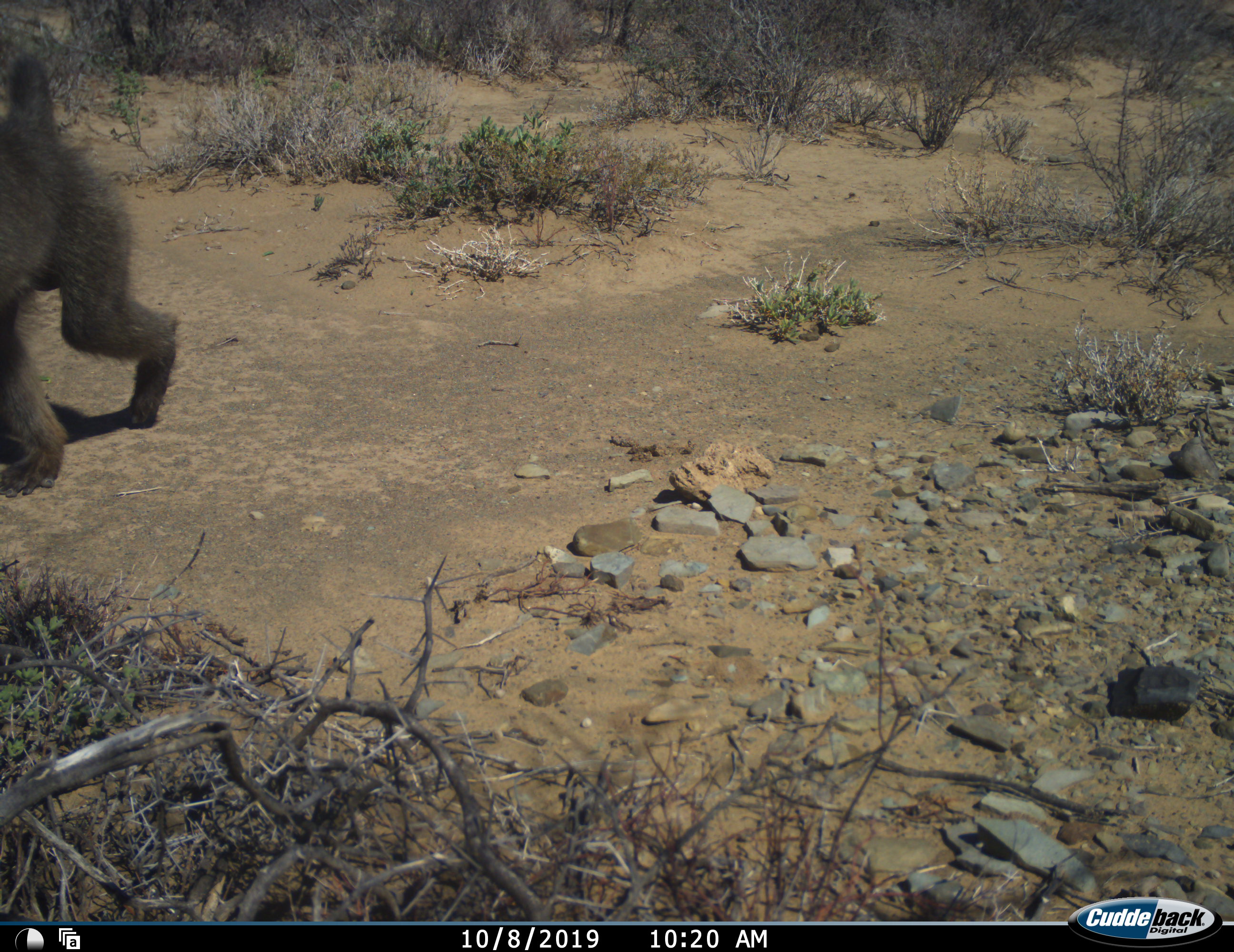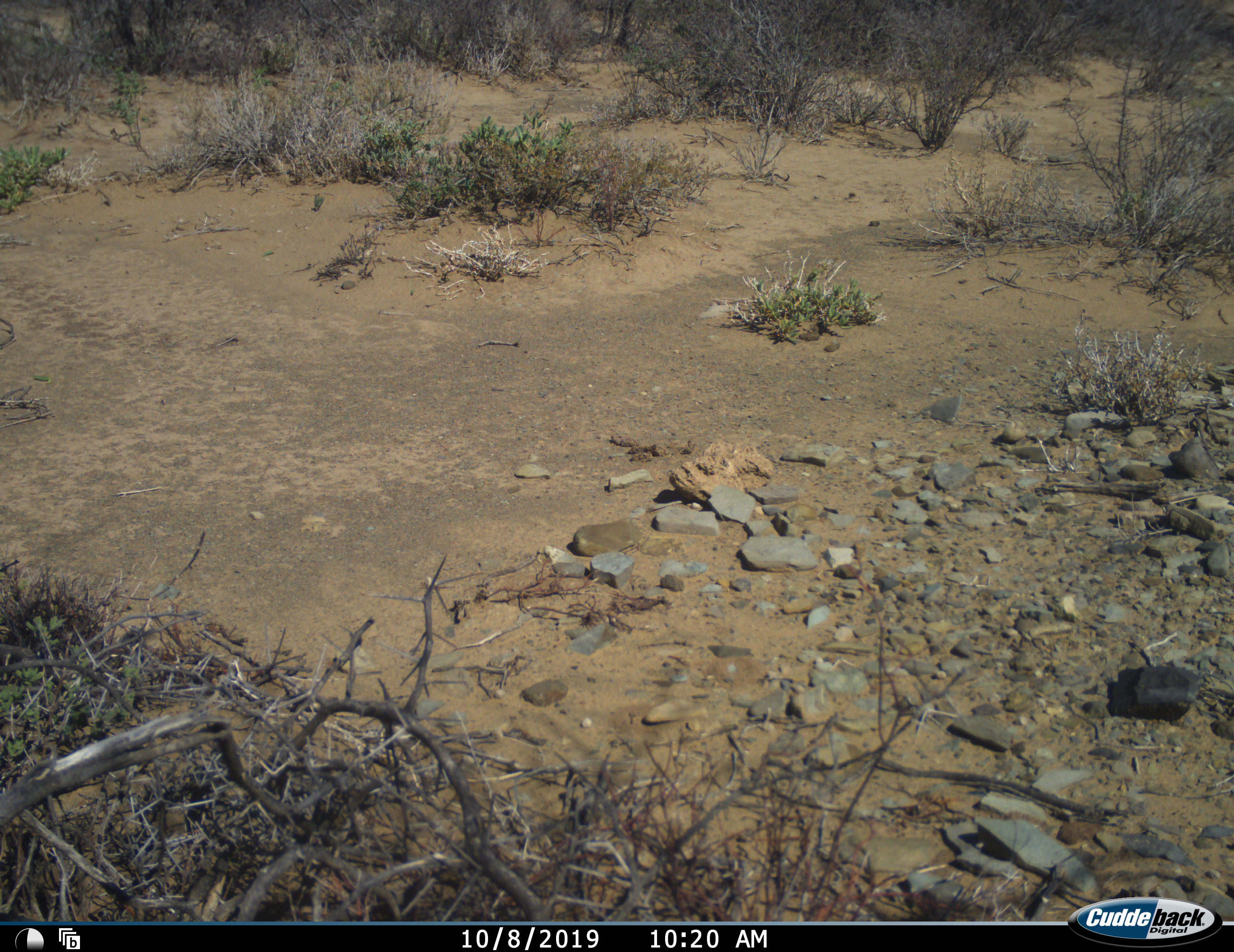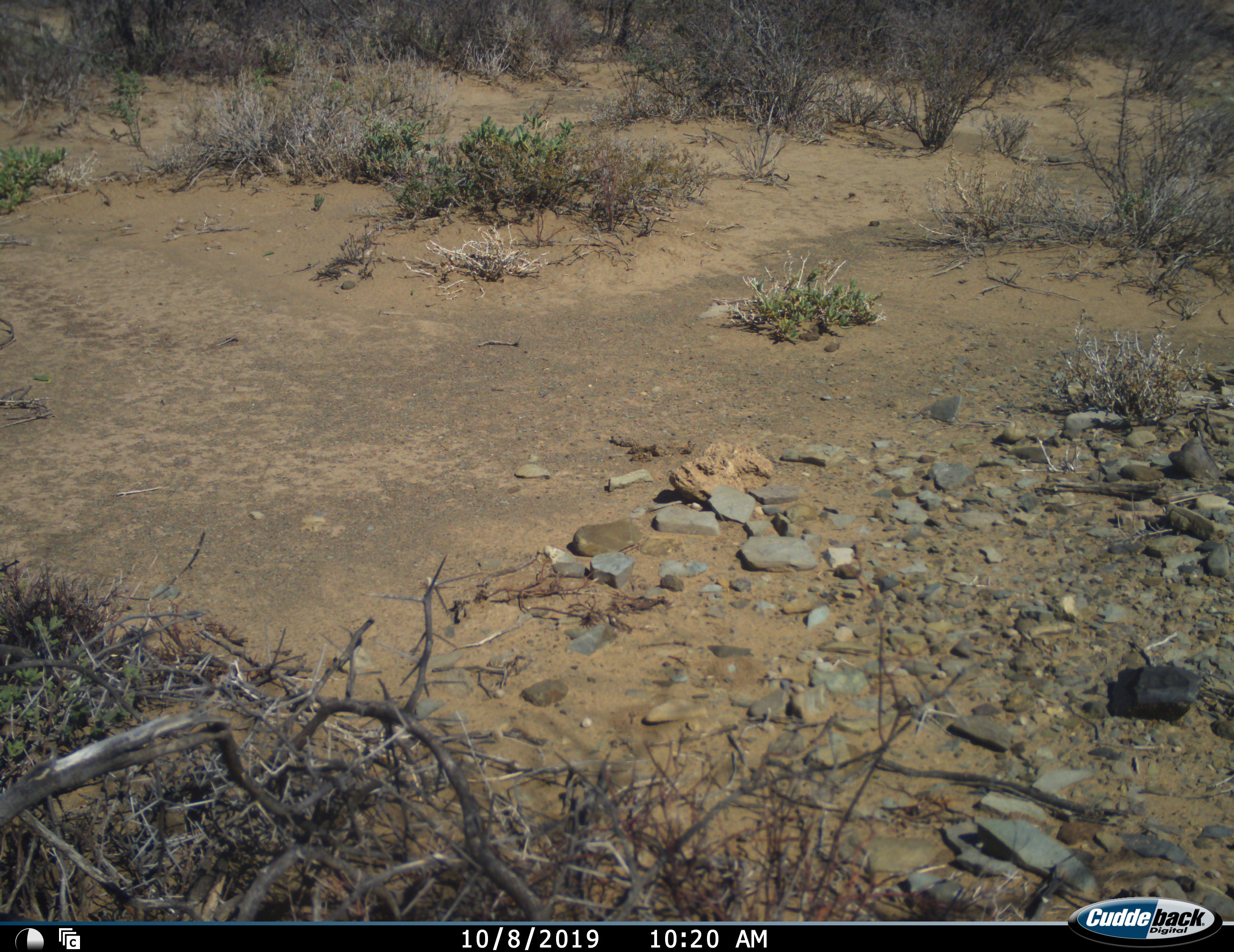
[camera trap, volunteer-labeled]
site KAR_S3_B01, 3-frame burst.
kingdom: Animalia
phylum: Chordata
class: Mammalia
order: Primates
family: Cercopithecidae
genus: Papio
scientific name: Papio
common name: baboon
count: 1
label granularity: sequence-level